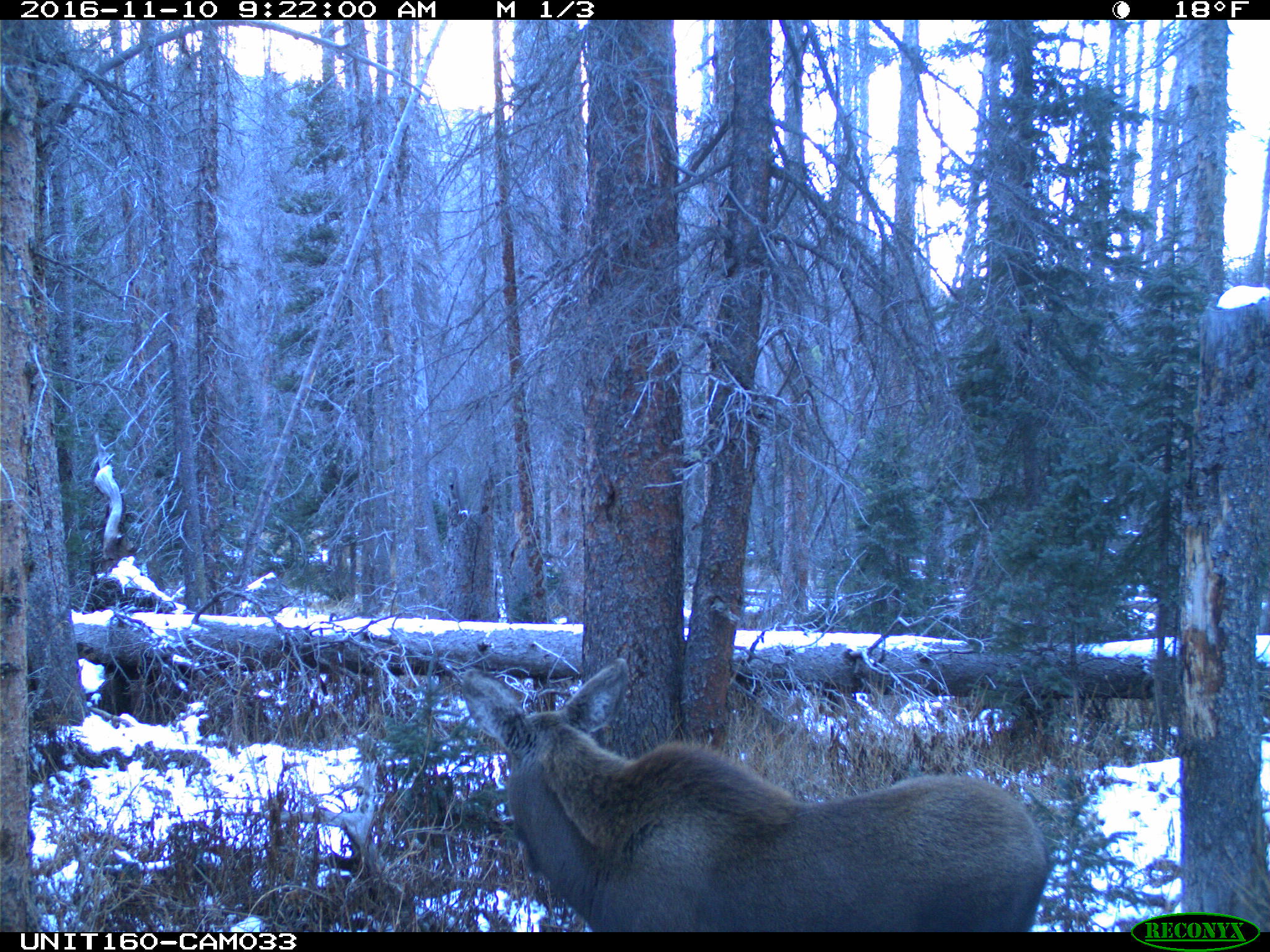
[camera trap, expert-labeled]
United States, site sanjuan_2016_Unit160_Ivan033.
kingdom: Animalia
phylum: Chordata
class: Mammalia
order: Artiodactyla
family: Cervidae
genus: Alces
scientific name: Alces alces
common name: moose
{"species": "Alces alces (moose)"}